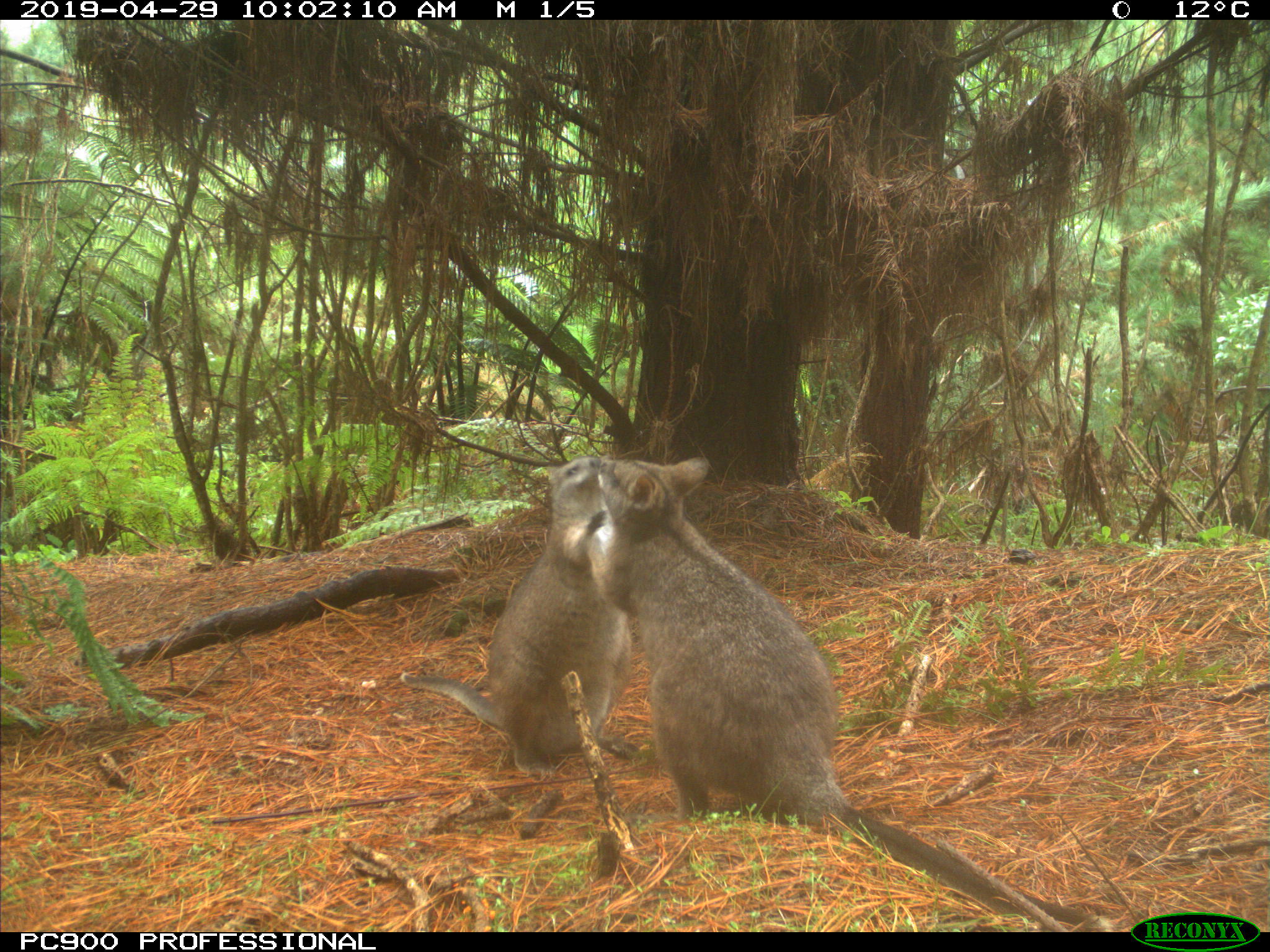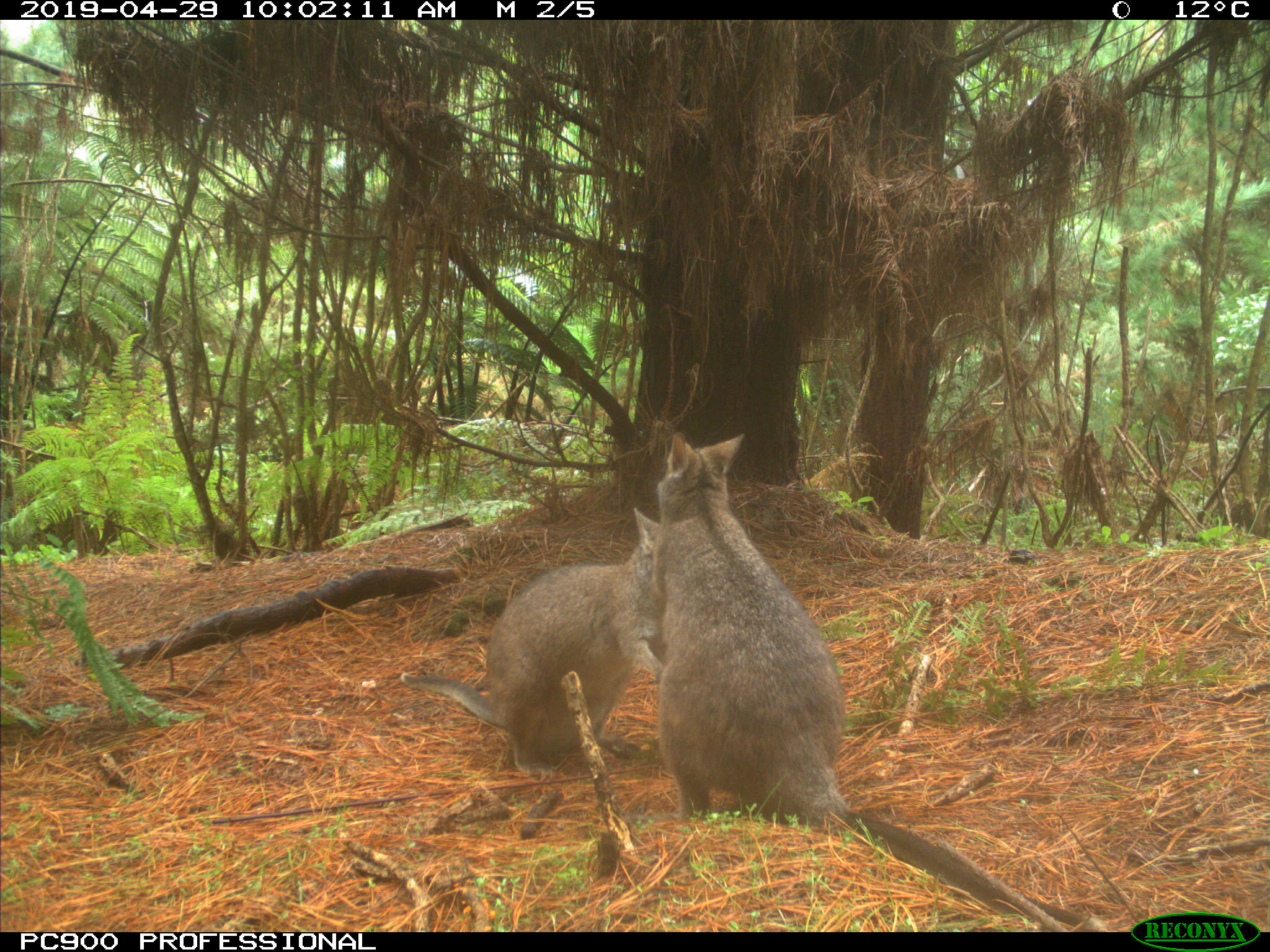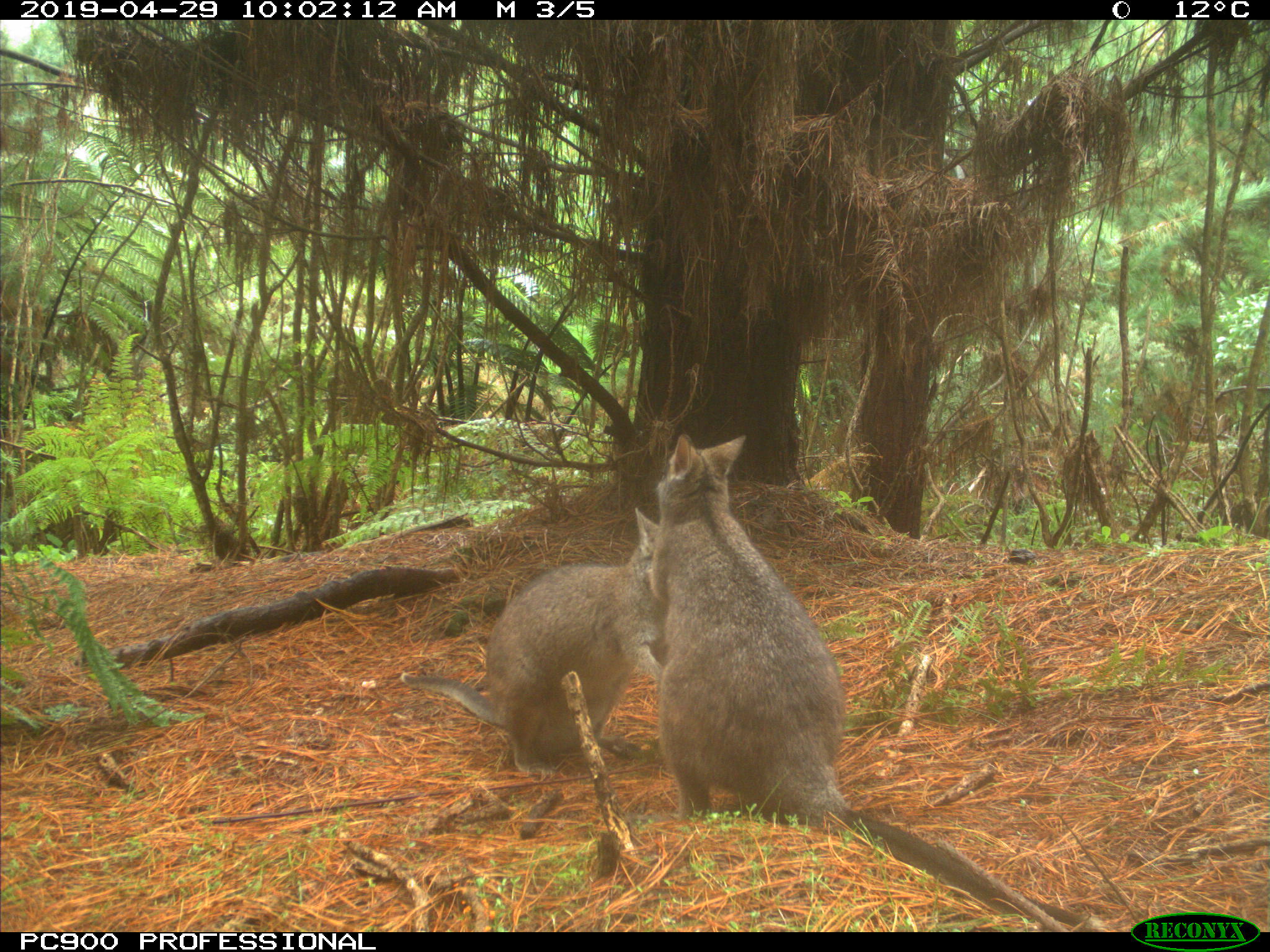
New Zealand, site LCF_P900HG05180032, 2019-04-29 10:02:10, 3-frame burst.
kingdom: Animalia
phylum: Chordata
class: Mammalia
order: Diprotodontia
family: Macropodidae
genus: Notamacropus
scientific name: Notamacropus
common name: wallaby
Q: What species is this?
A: Wallaby (Notamacropus).